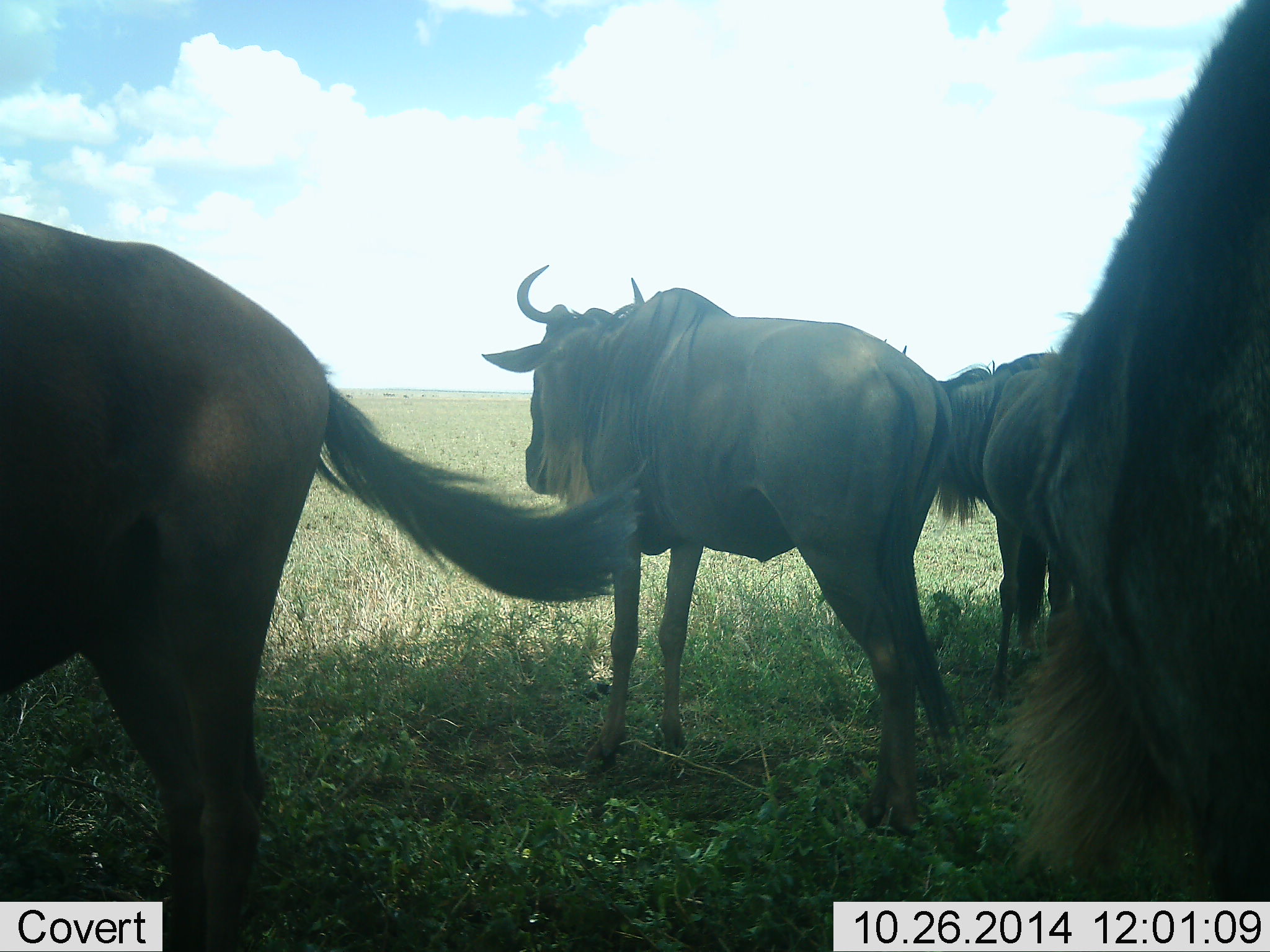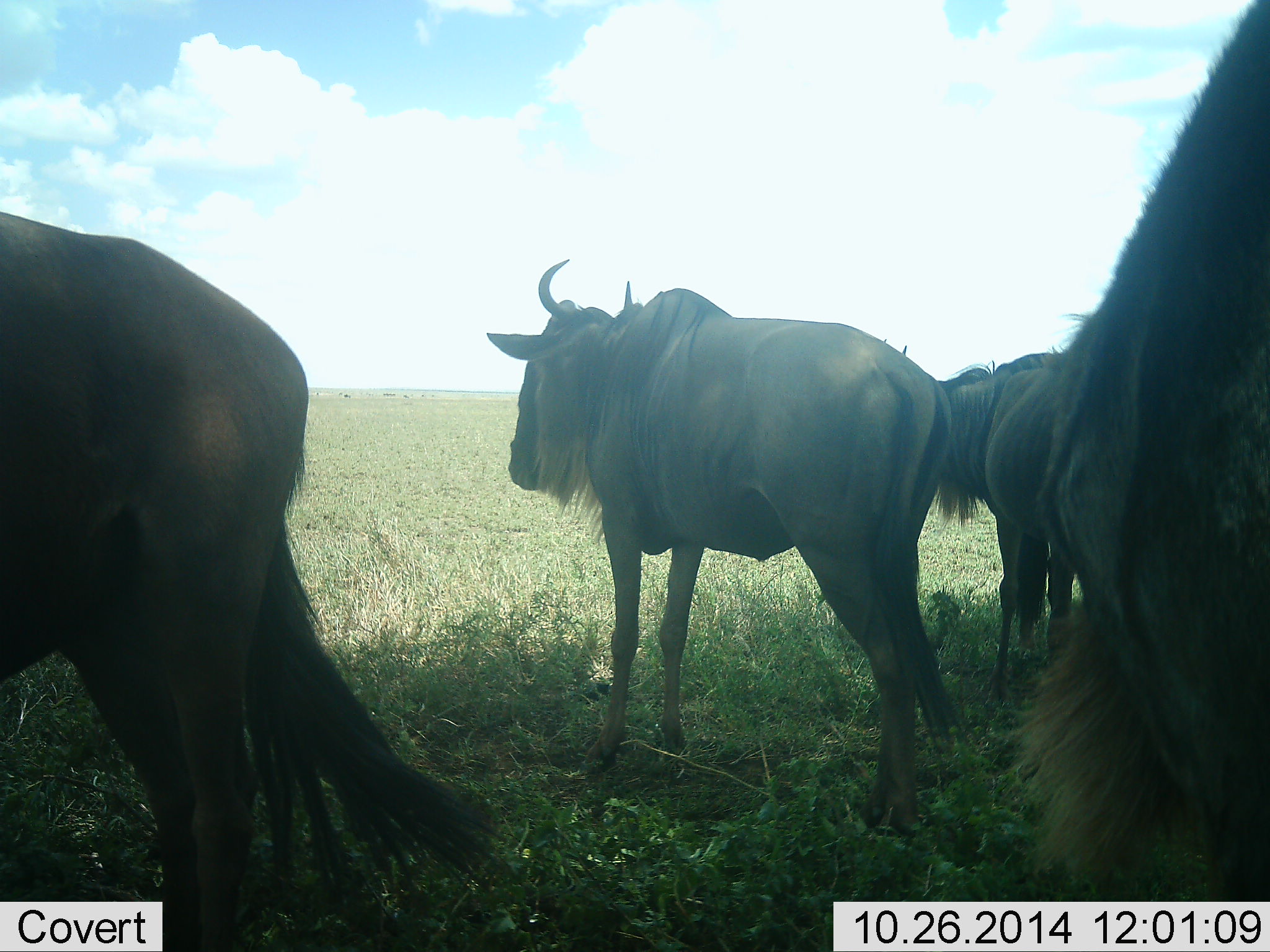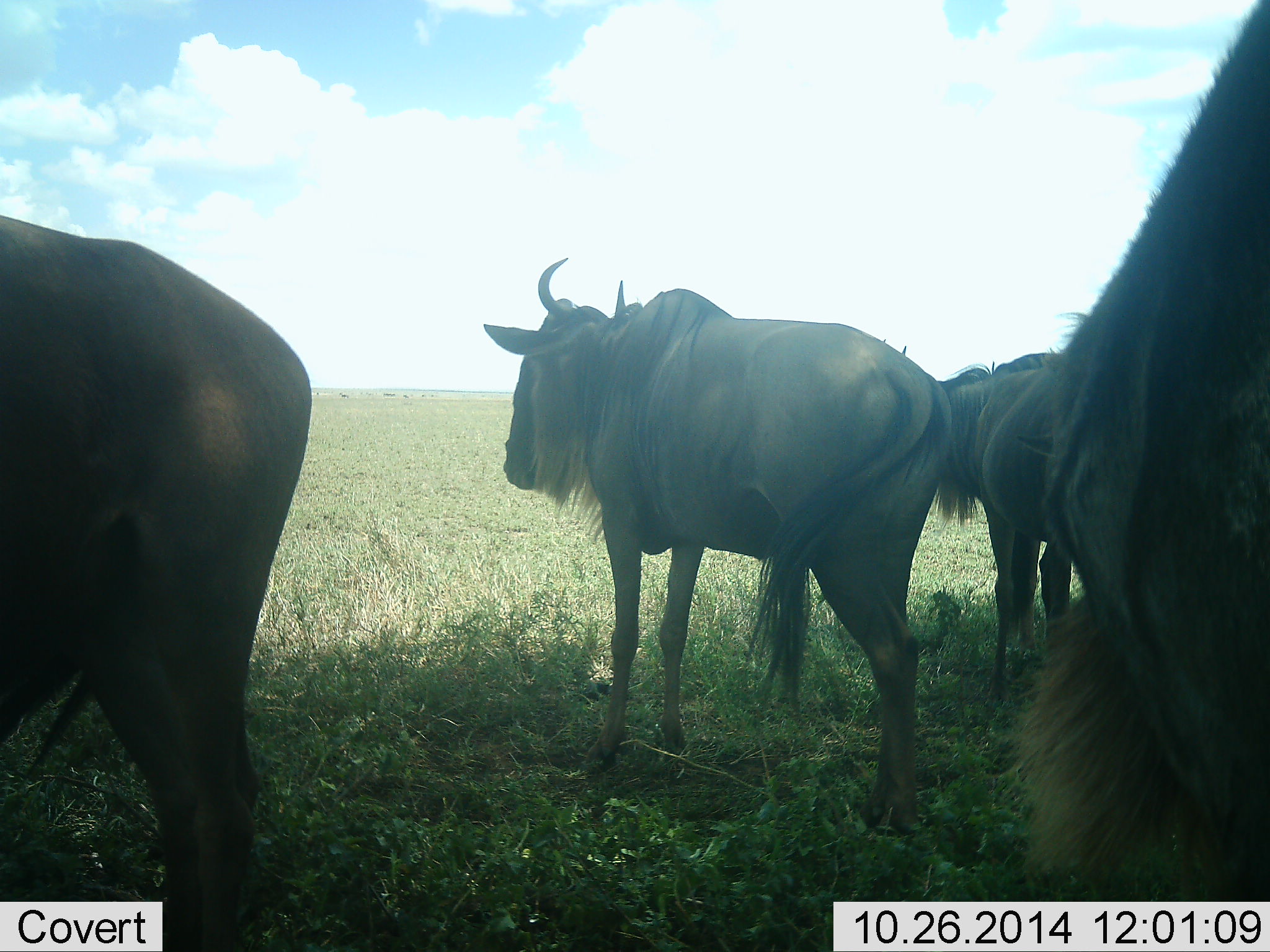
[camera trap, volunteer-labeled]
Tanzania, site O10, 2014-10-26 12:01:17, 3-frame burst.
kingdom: Animalia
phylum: Chordata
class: Mammalia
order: Artiodactyla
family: Bovidae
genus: Connochaetes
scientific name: Connochaetes taurinus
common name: blue wildebeest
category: wildebeest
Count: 4.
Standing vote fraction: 100%.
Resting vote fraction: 0%.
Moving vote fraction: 0%.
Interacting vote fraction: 0%.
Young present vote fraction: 0%.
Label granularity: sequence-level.